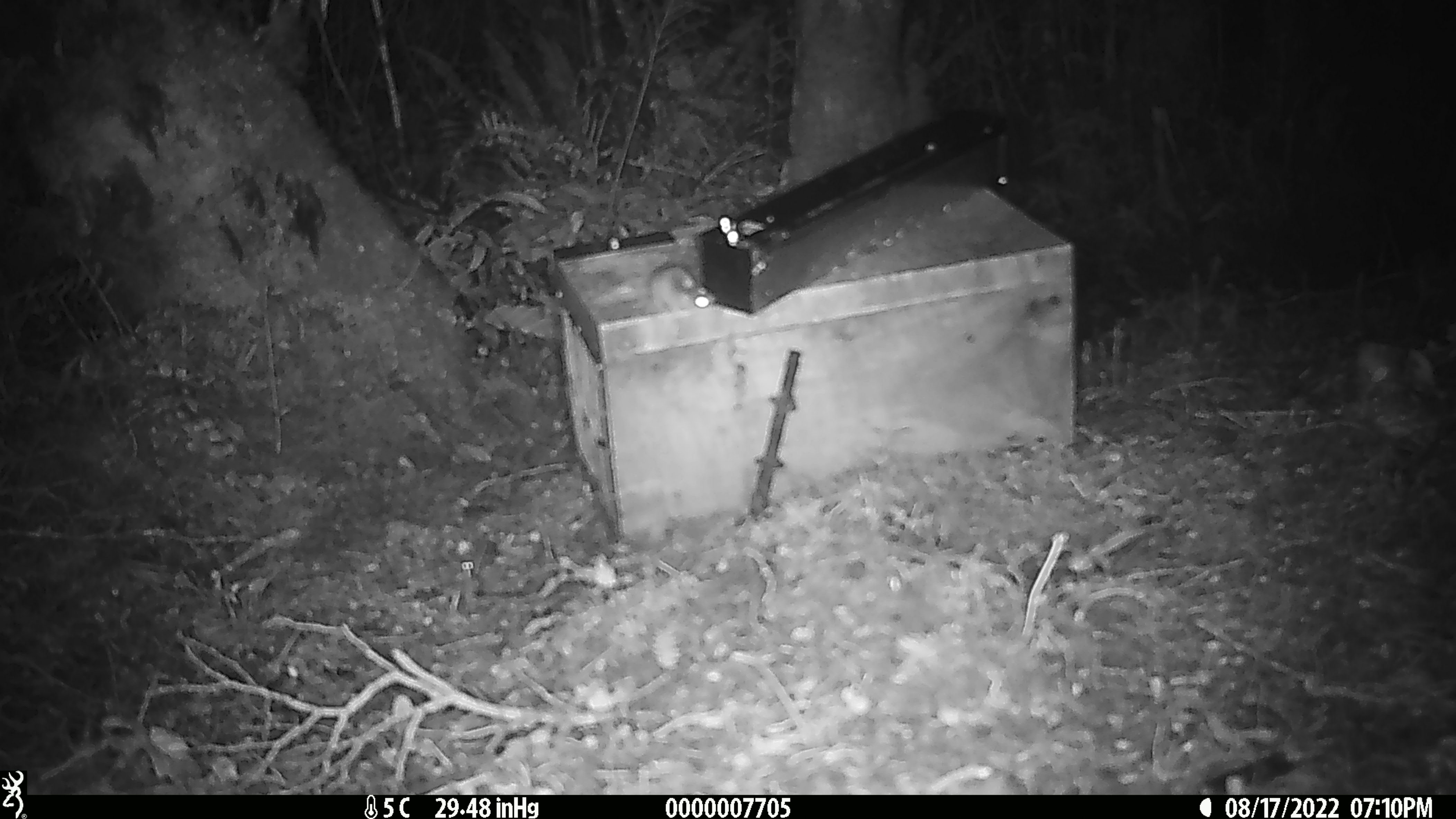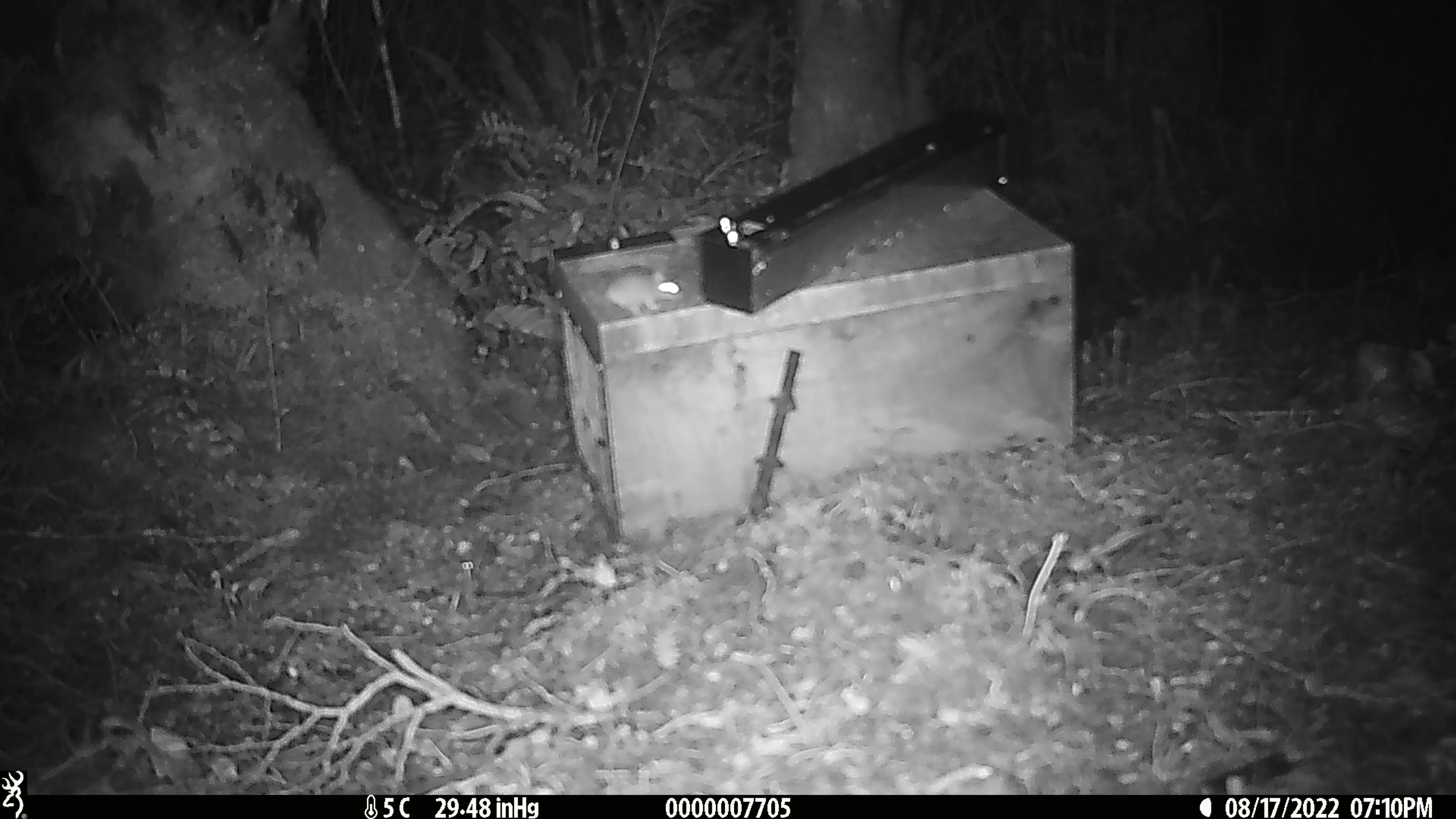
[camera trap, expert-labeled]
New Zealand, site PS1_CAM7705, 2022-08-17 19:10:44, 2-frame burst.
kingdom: Animalia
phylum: Chordata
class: Mammalia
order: Rodentia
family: Muridae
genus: Mus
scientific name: Mus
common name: mouse